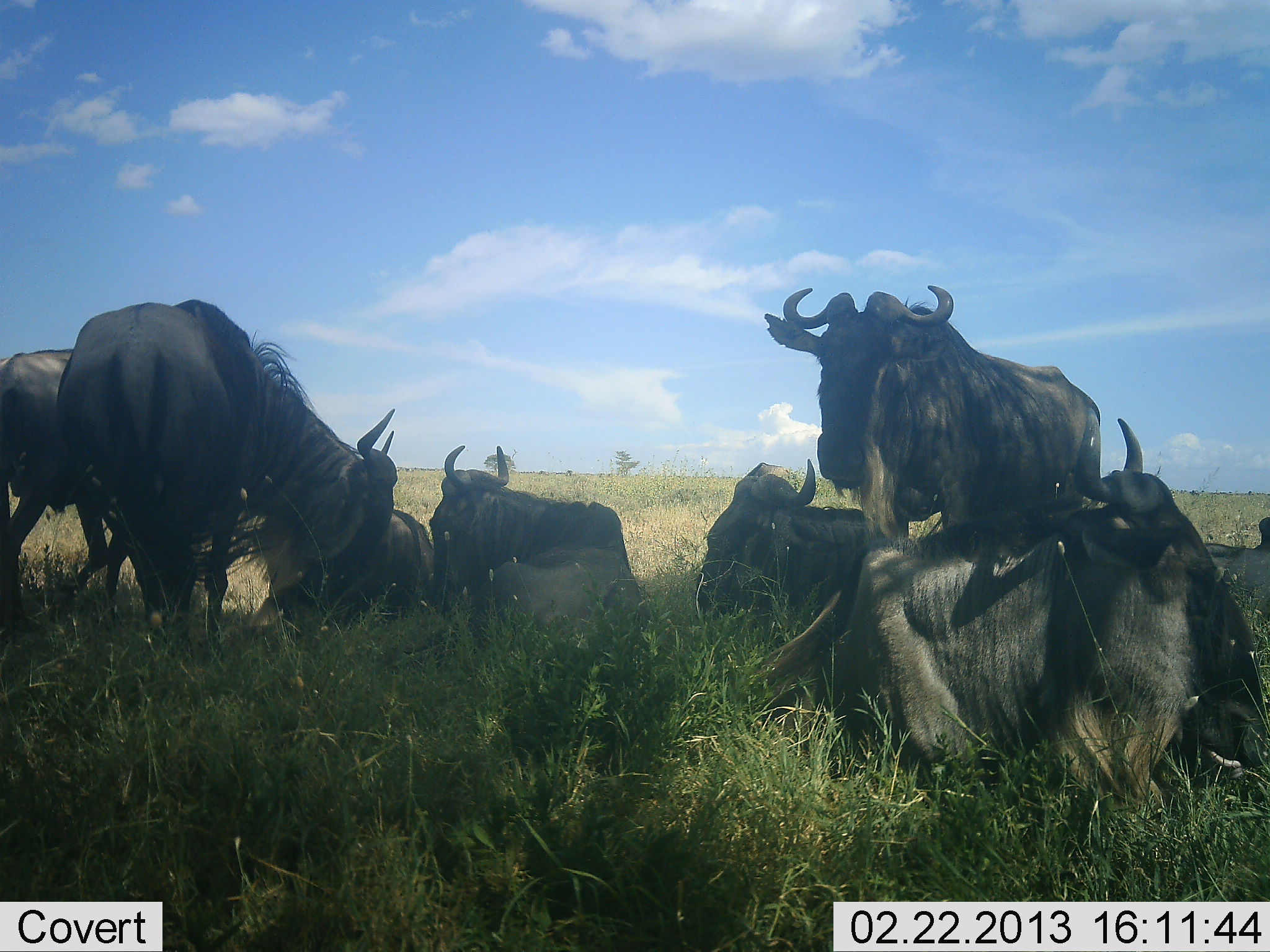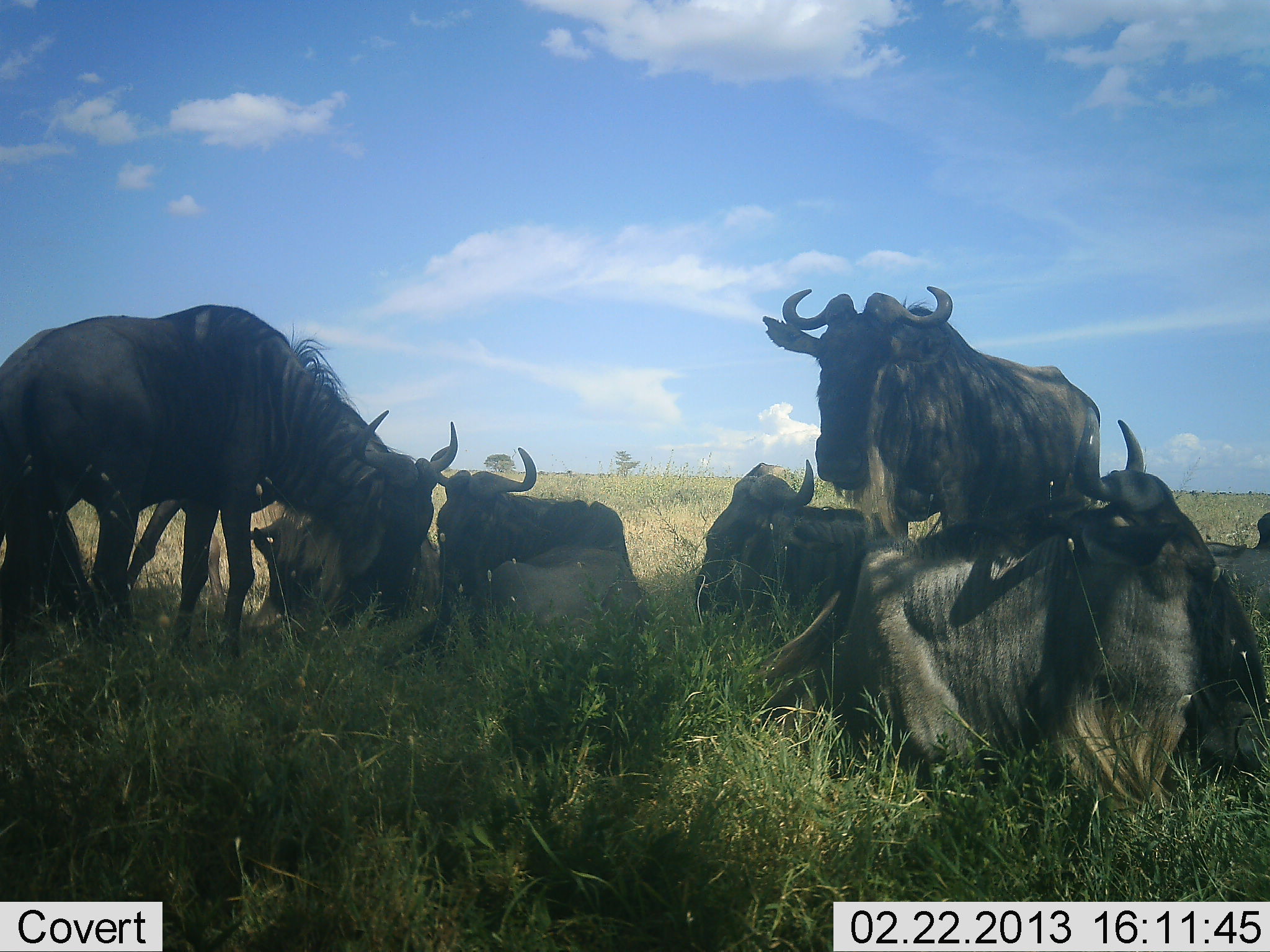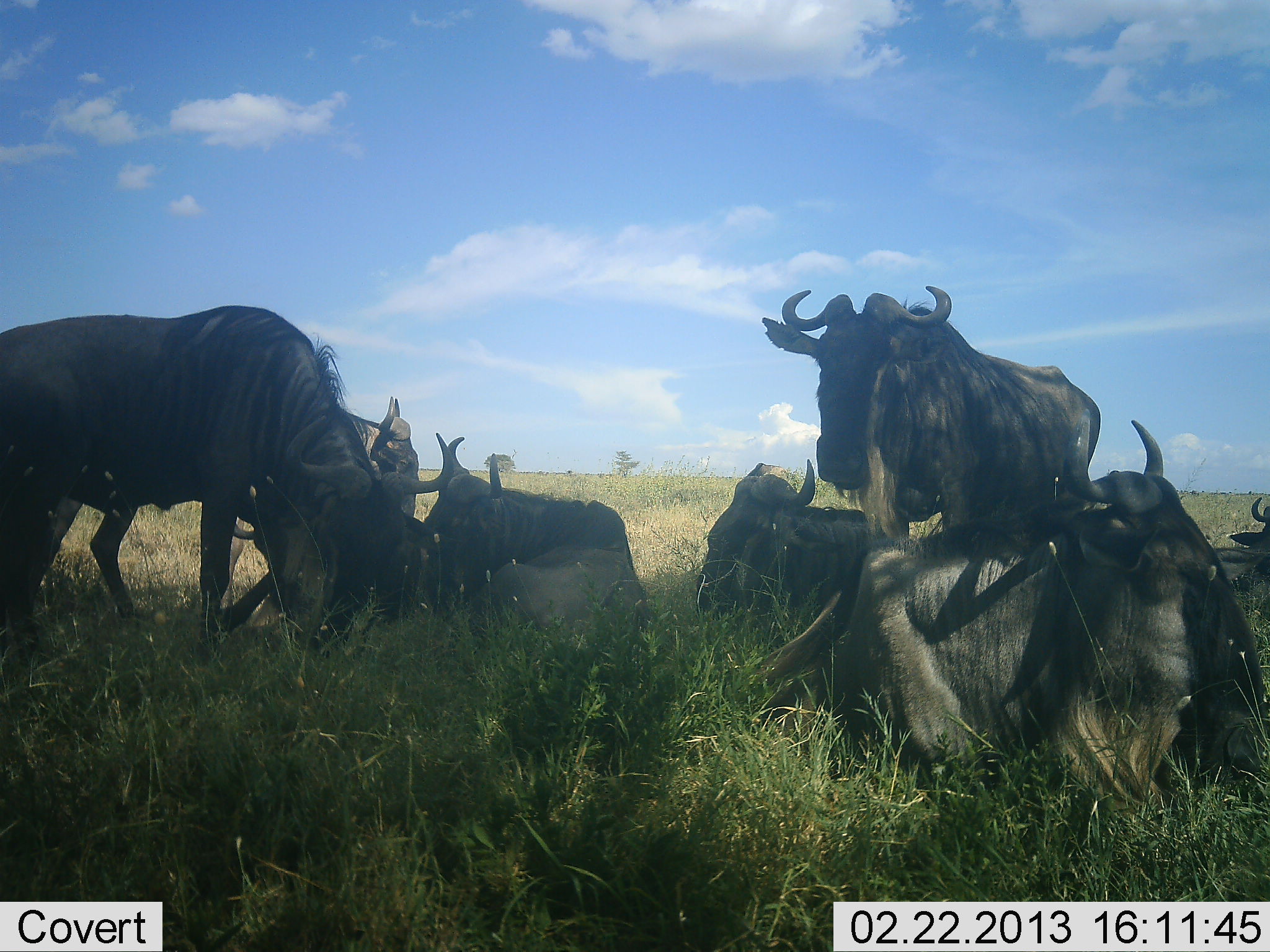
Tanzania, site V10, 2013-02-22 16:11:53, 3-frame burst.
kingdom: Animalia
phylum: Chordata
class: Mammalia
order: Artiodactyla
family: Bovidae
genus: Connochaetes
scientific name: Connochaetes taurinus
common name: blue wildebeest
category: wildebeest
Wildebeest (blue wildebeest) (Connochaetes taurinus), count 7. Behavior (volunteer vote fractions): standing 65%, resting 90%, moving 15%, interacting 15%. Young present (vote fraction): 0%. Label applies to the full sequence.